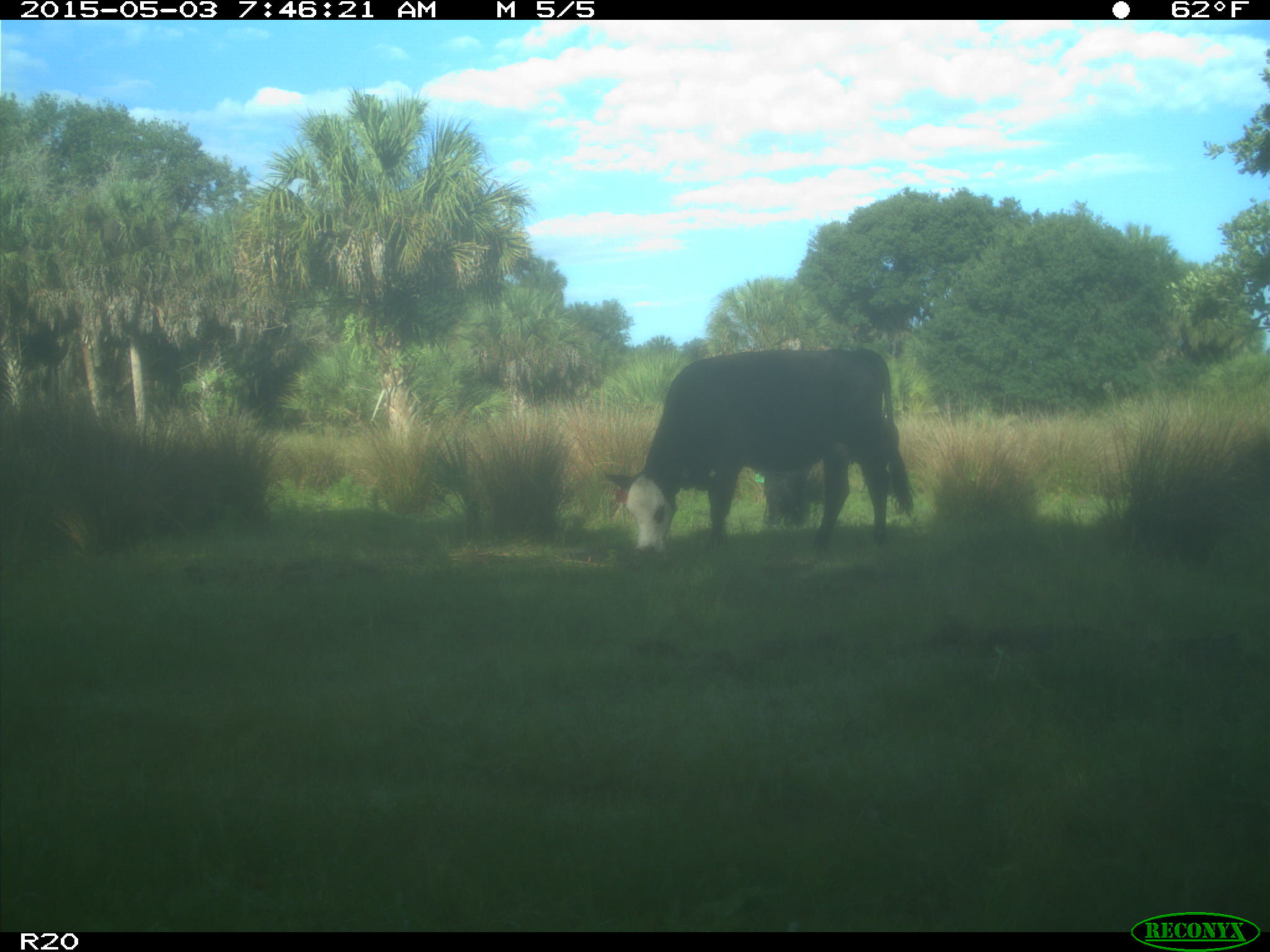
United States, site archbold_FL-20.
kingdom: Animalia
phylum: Chordata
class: Mammalia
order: Artiodactyla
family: Bovidae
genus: Bos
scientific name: Bos taurus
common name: domestic cow